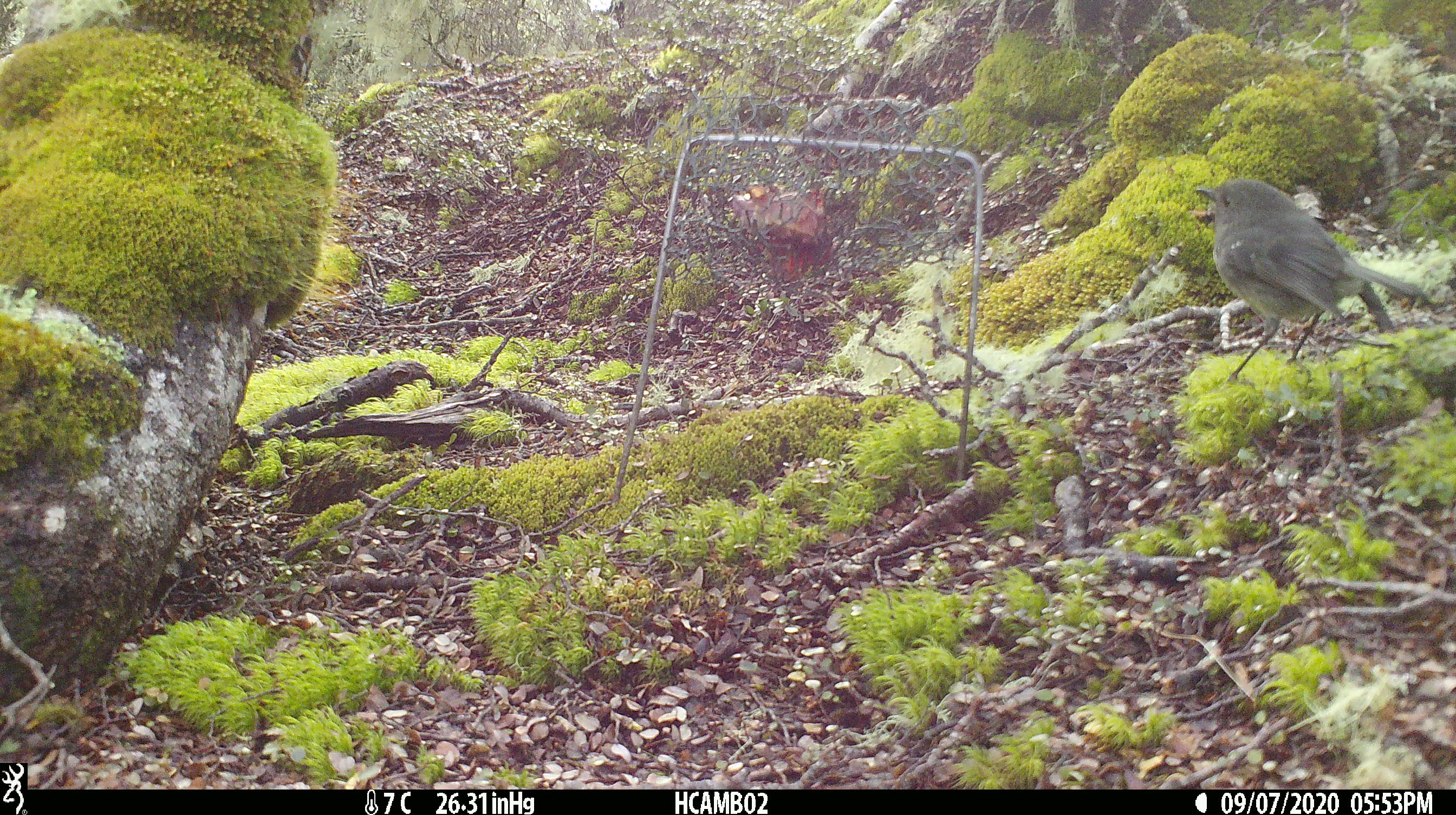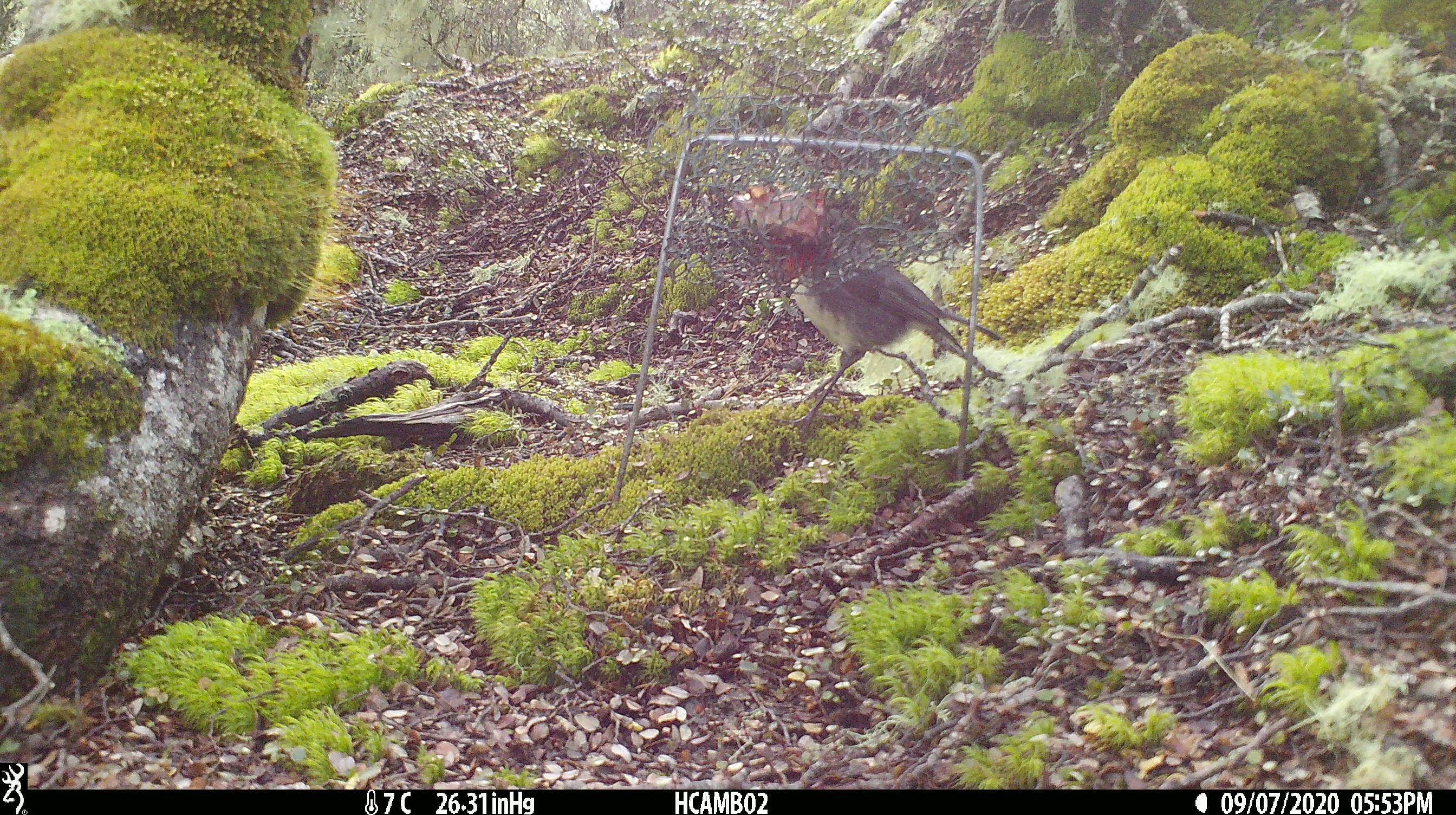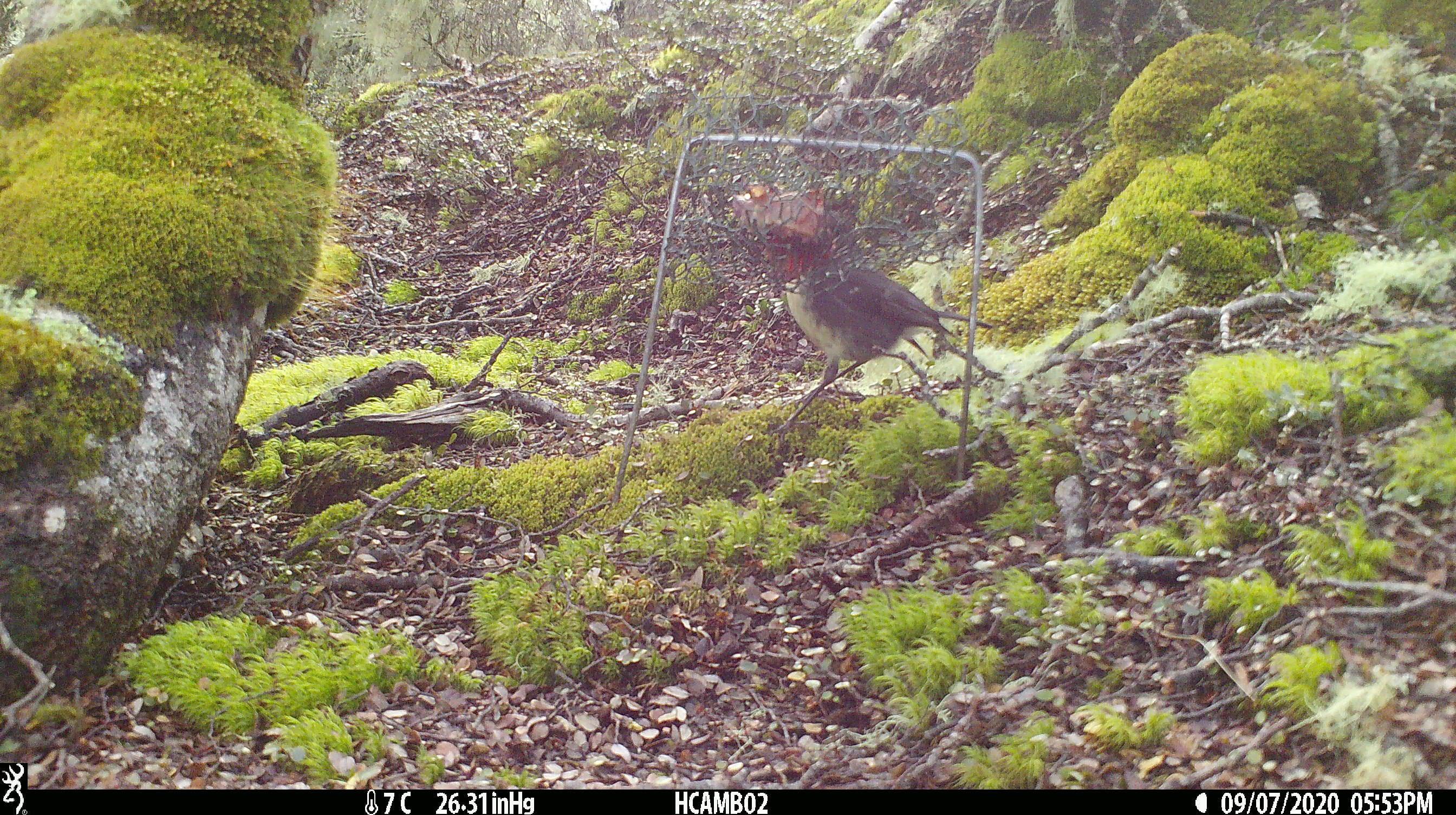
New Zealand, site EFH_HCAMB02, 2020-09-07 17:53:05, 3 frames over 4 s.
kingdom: Animalia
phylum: Chordata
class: Aves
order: Passeriformes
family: Petroicidae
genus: Petroica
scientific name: Petroica australis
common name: new zealand robin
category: robin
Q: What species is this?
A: Robin (new zealand robin) (Petroica australis).